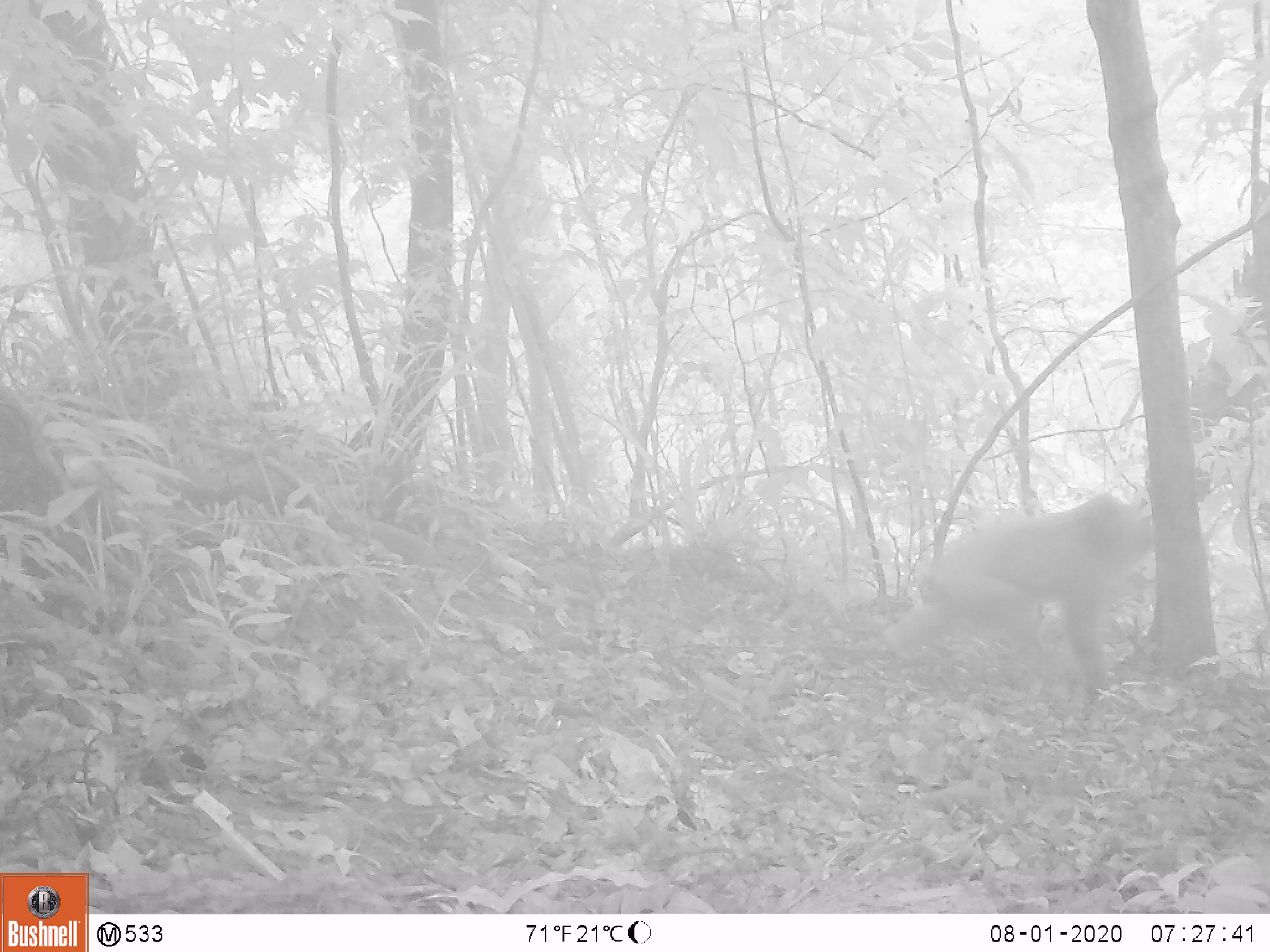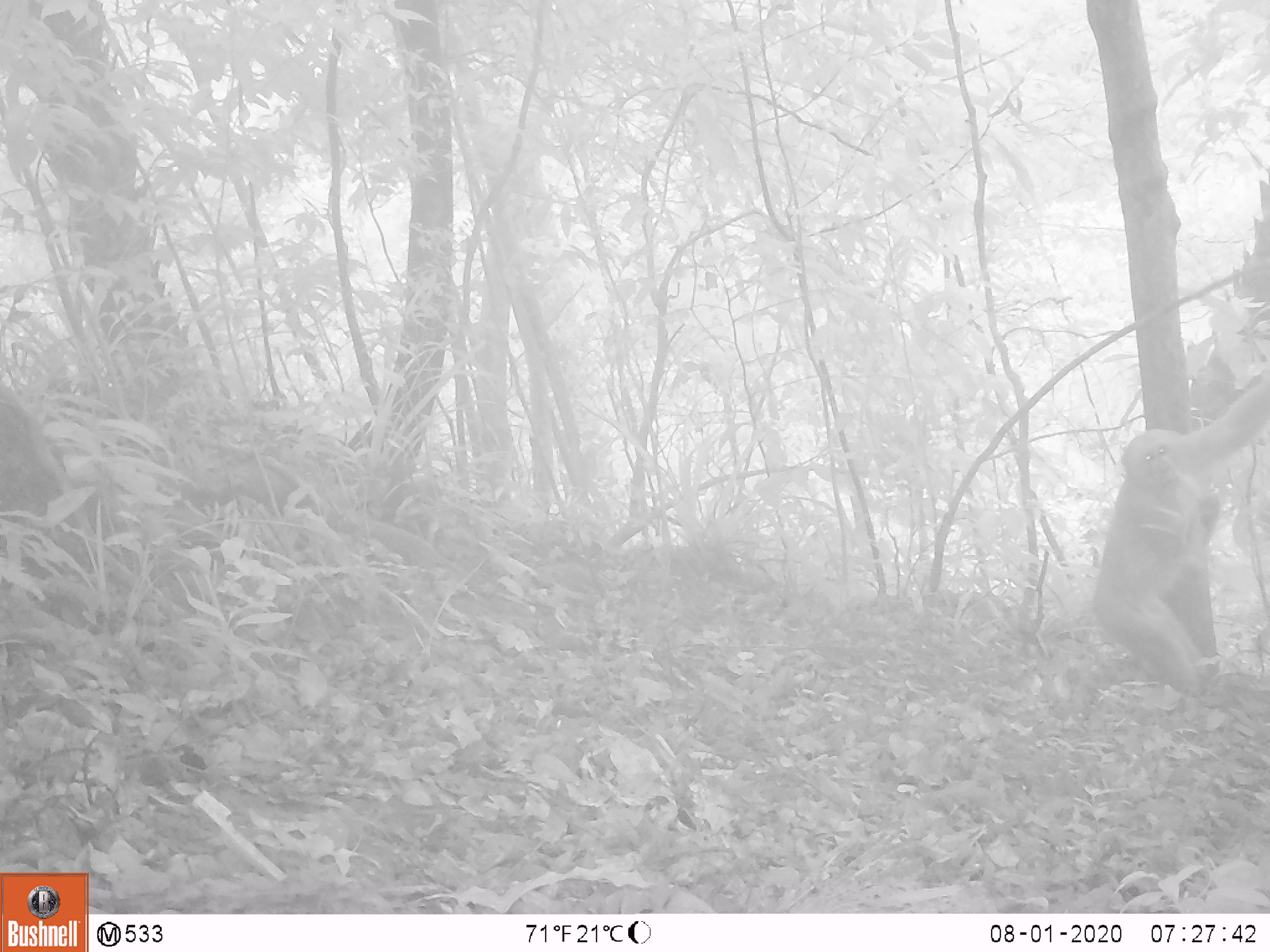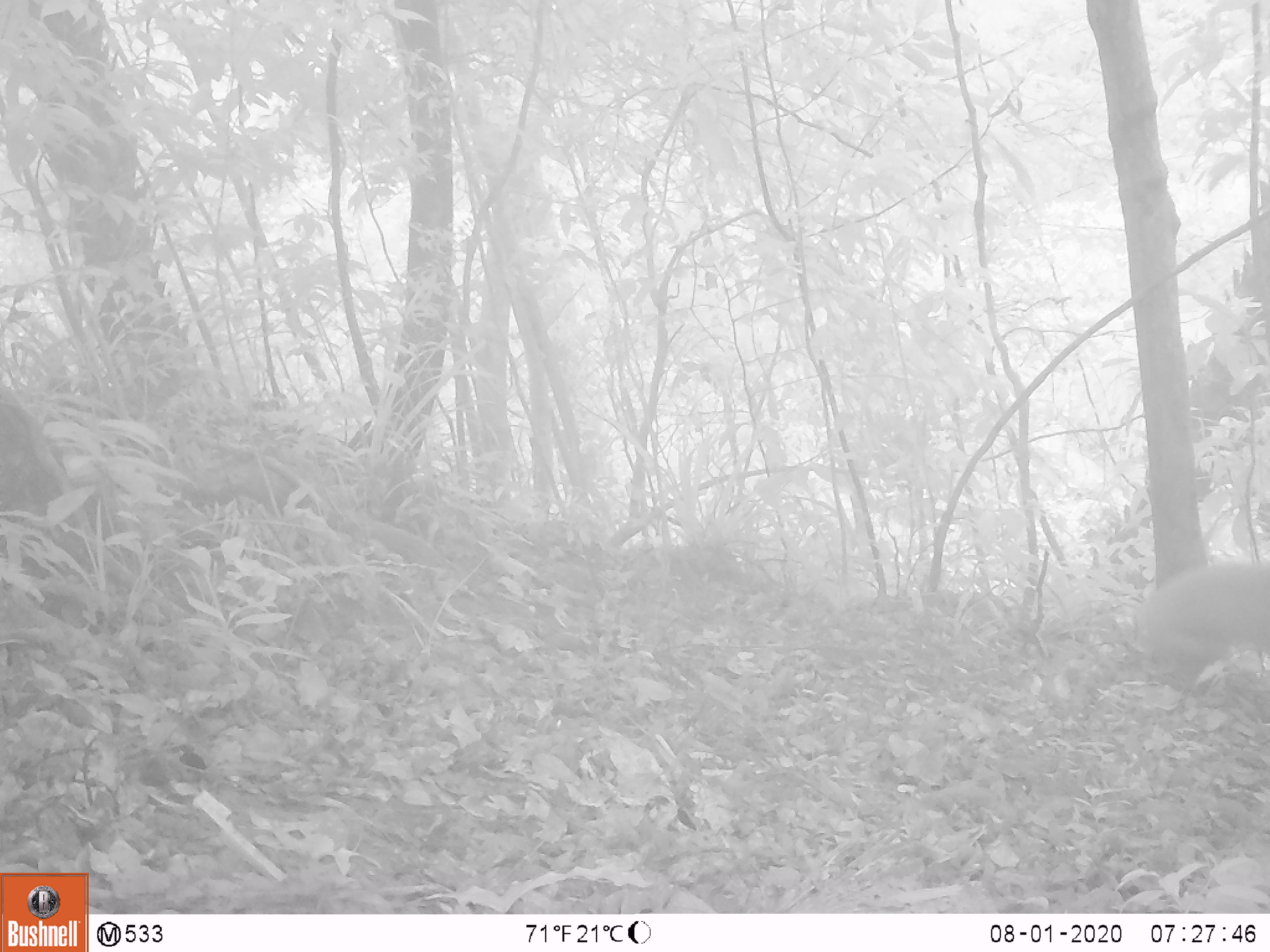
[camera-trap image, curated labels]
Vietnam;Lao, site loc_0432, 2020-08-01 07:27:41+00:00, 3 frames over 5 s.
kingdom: Animalia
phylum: Chordata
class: Mammalia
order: Primates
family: Cercopithecidae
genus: Macaca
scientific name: Macaca arctoides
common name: stump-tailed macaque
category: stump tailed macaque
Stump tailed macaque (stump-tailed macaque) (Macaca arctoides). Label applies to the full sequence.